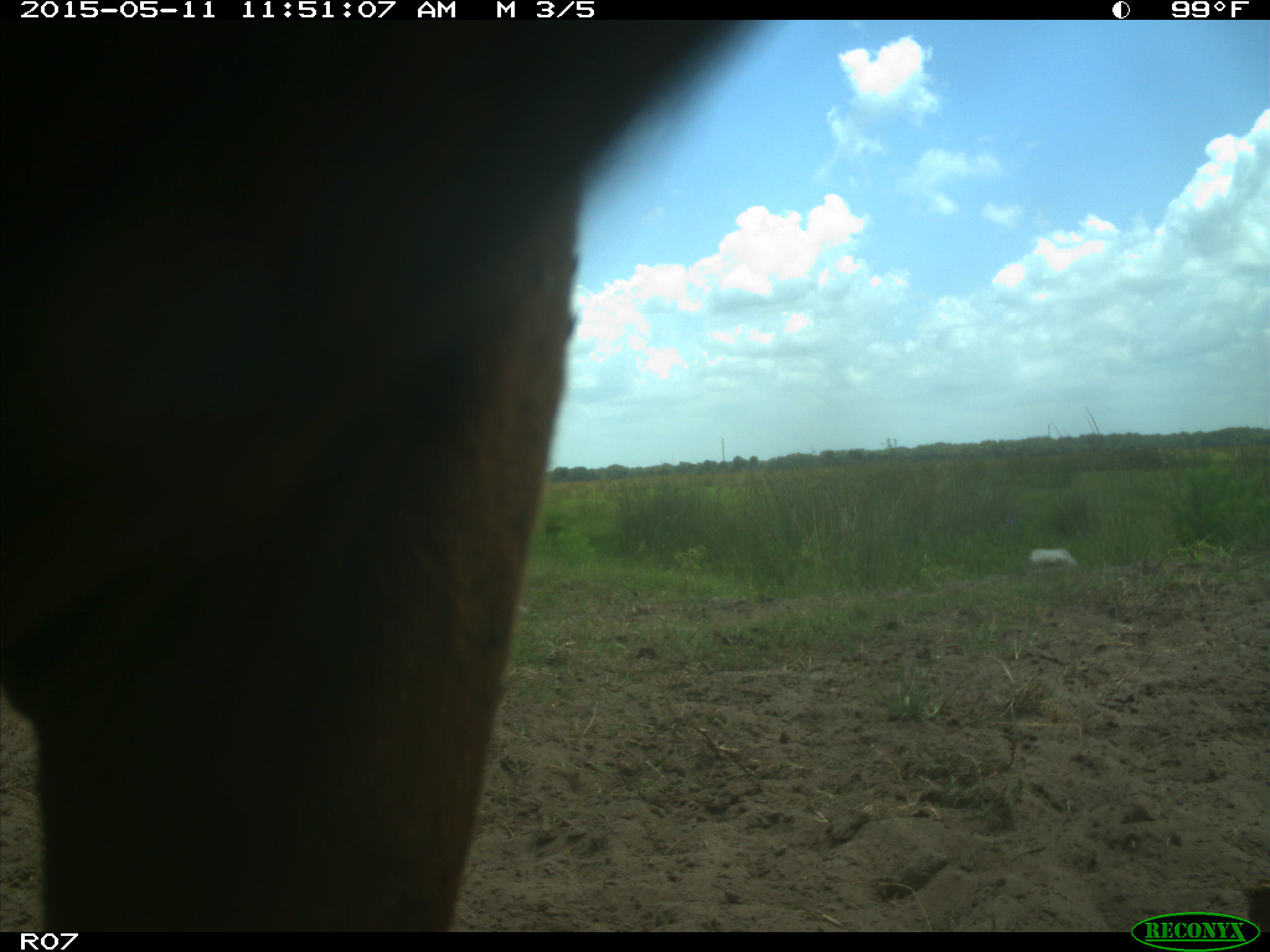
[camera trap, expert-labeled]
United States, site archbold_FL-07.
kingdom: Animalia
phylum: Chordata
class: Mammalia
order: Artiodactyla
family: Bovidae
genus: Bos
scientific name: Bos taurus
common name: domestic cow